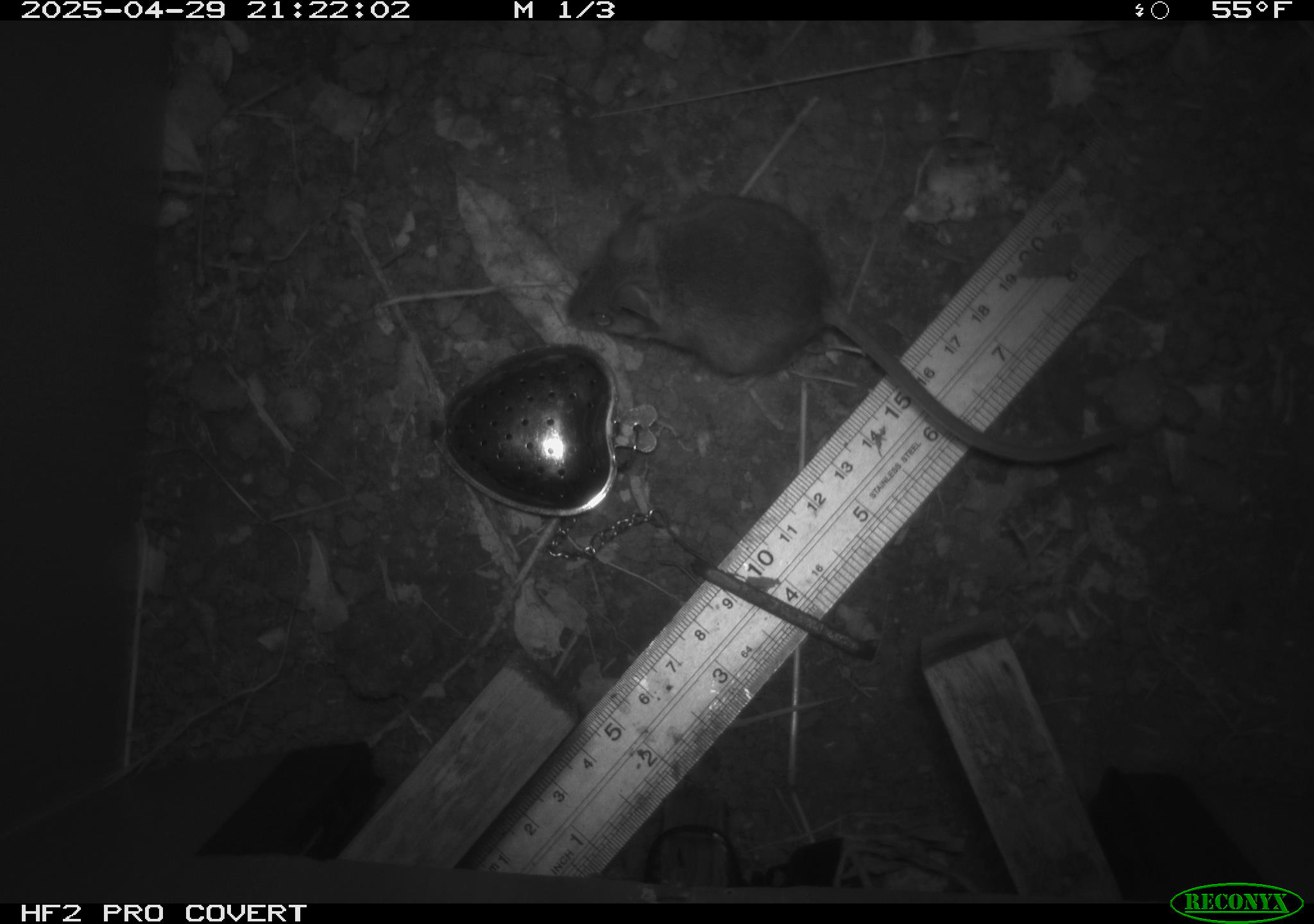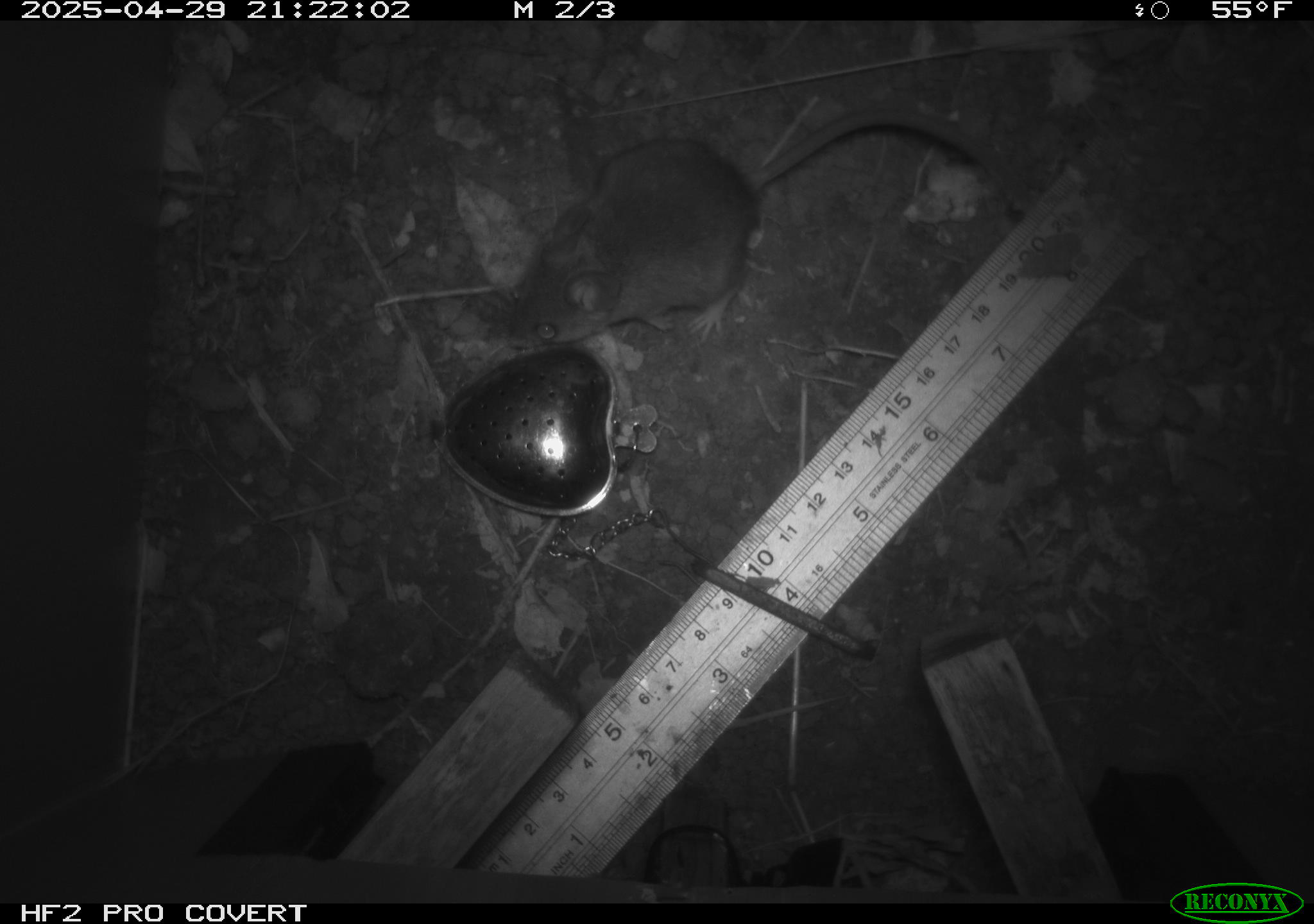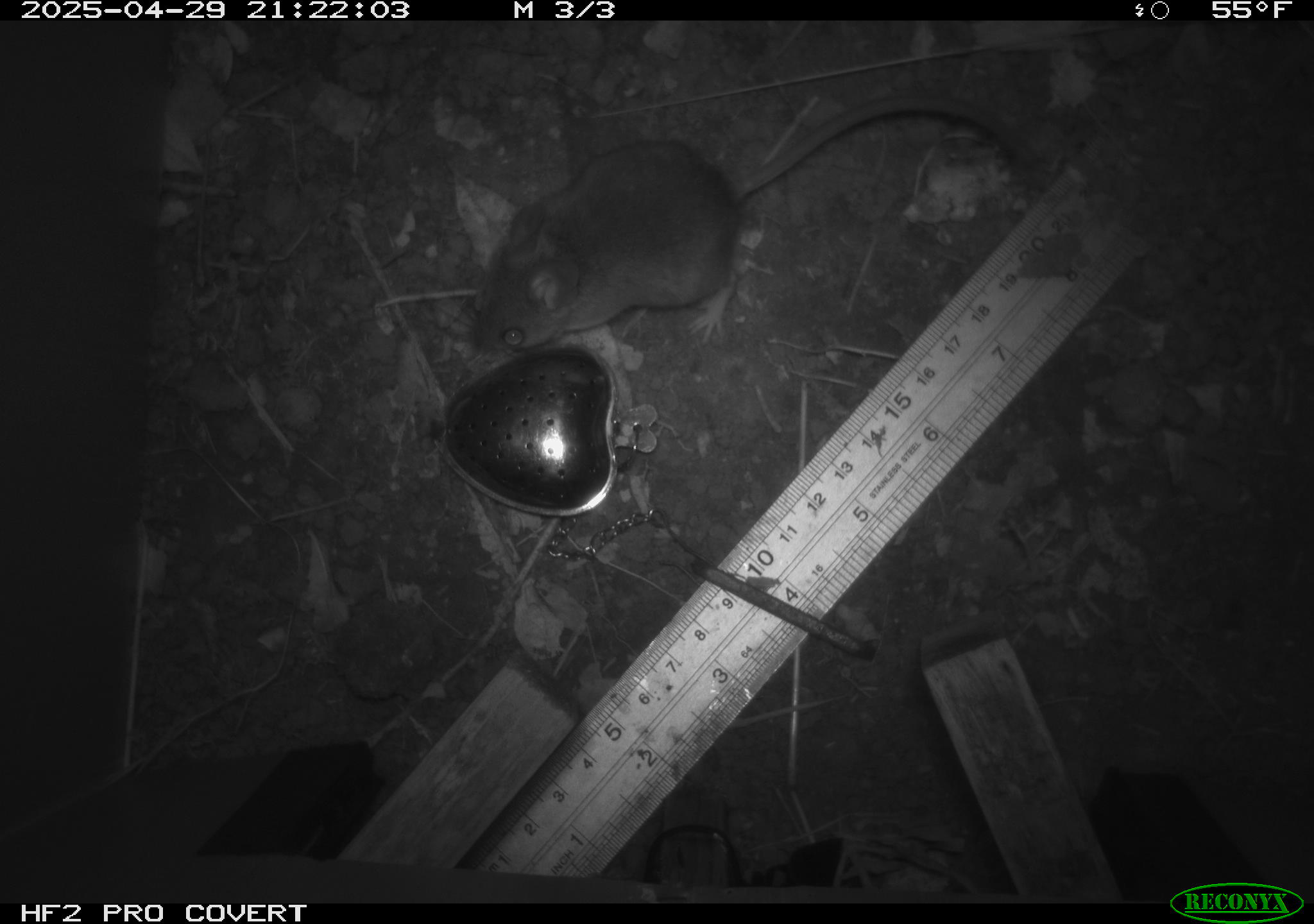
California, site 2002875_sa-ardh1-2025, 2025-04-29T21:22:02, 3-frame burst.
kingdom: Animalia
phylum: Chordata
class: Mammalia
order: Rodentia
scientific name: Rodentia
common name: mouse species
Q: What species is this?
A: Mouse species (Rodentia).